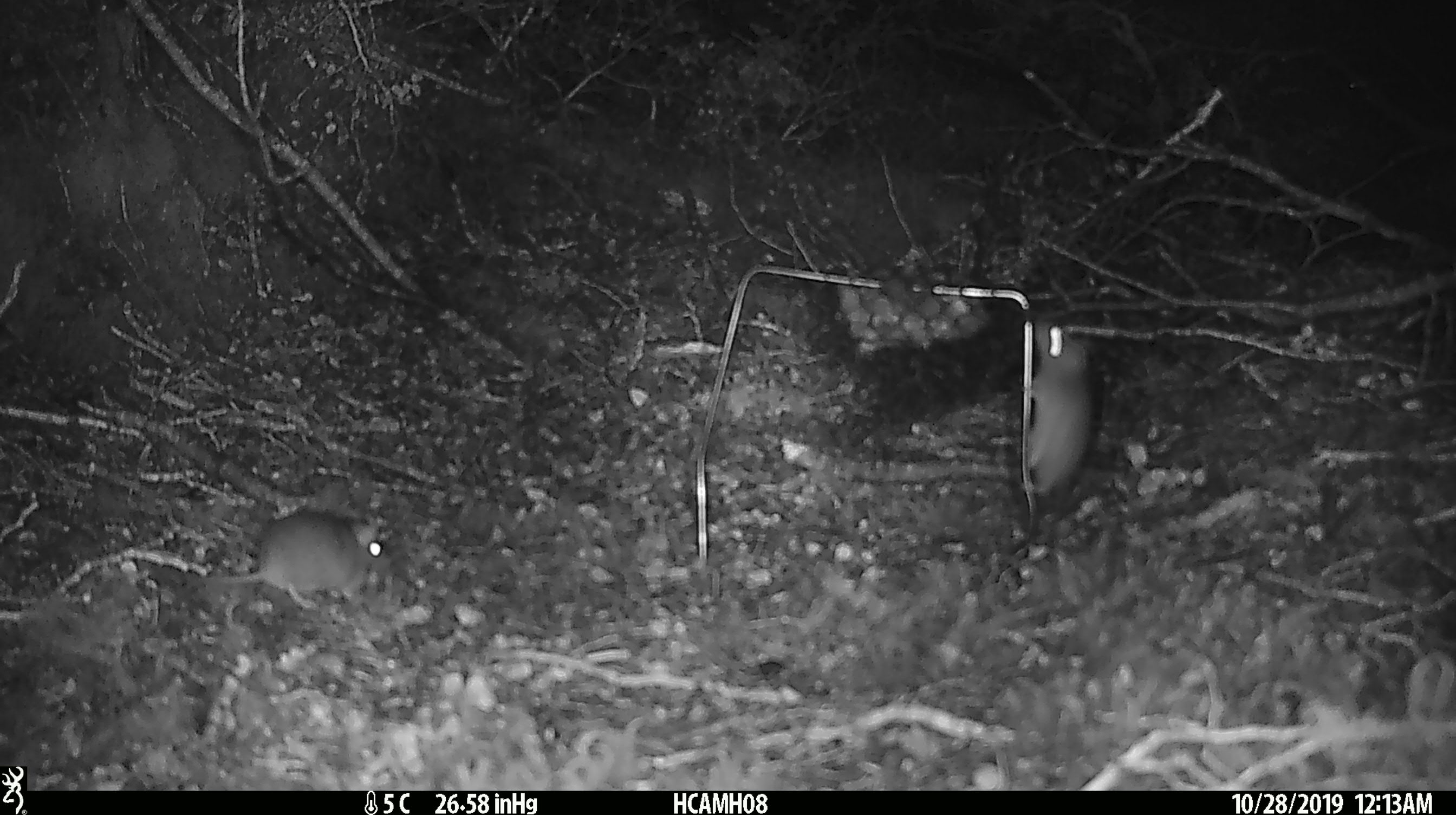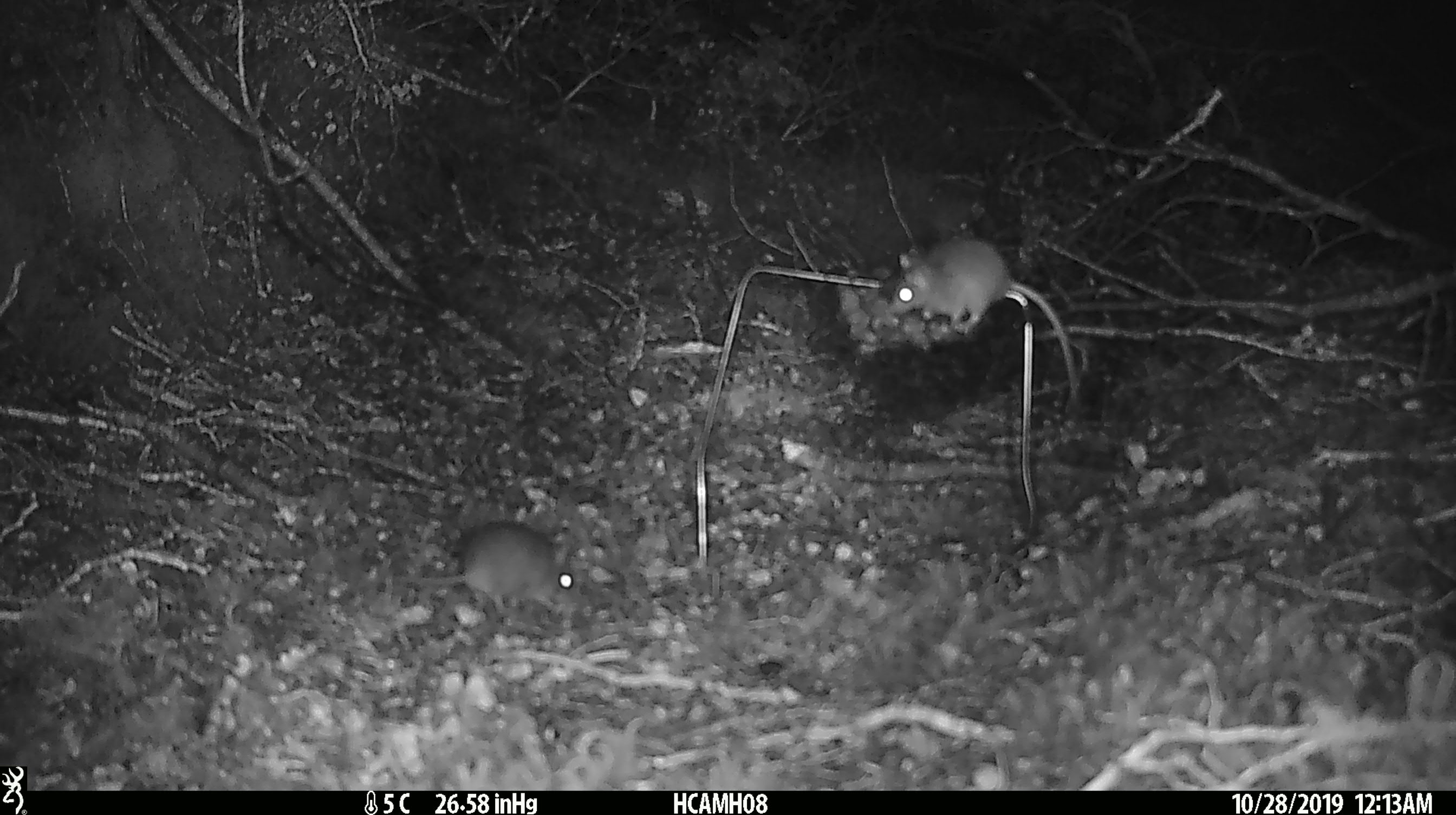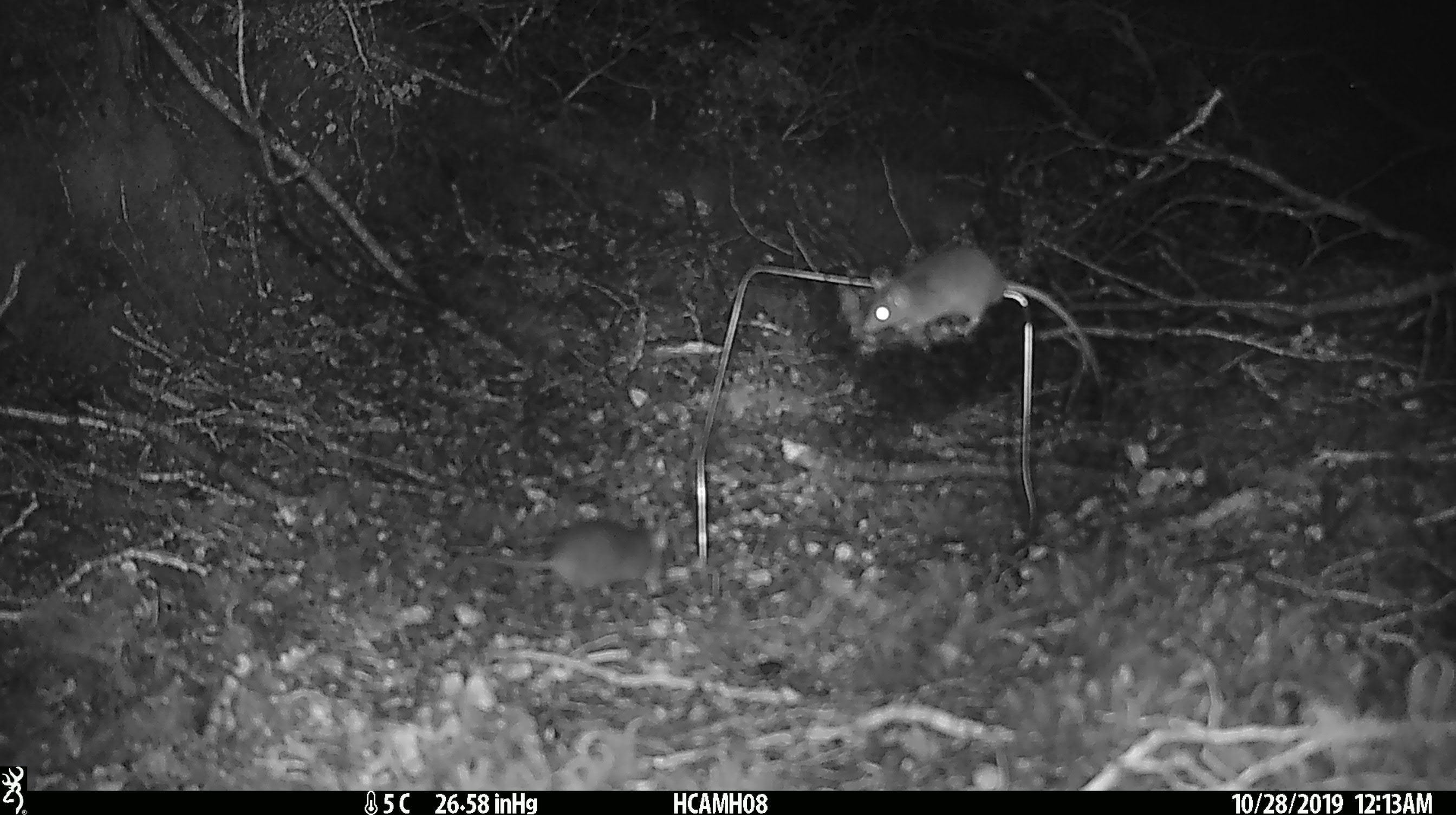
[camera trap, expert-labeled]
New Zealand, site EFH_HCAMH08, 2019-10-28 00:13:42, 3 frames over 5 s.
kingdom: Animalia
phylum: Chordata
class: Mammalia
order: Rodentia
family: Muridae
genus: Mus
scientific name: Mus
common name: mouse